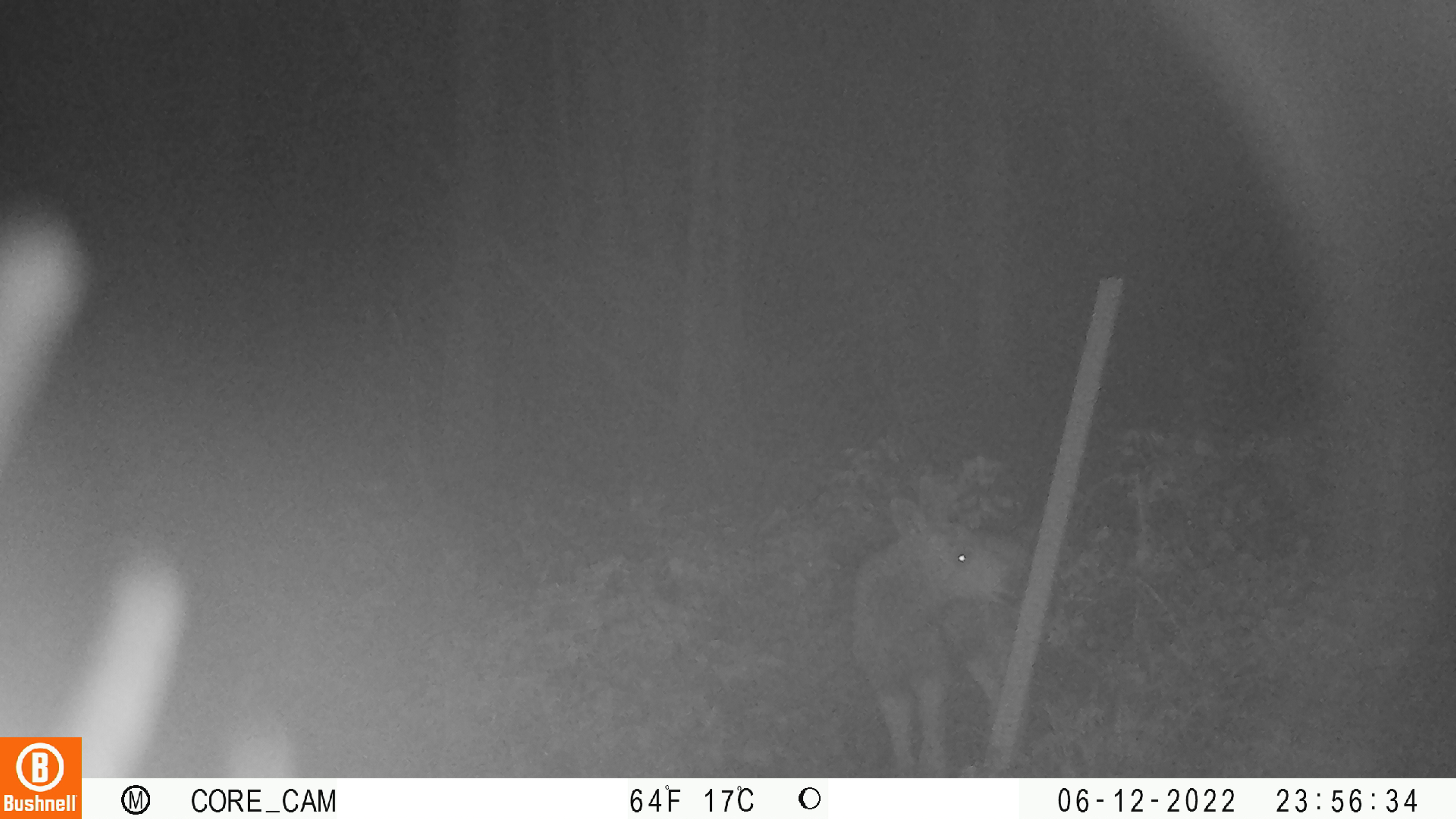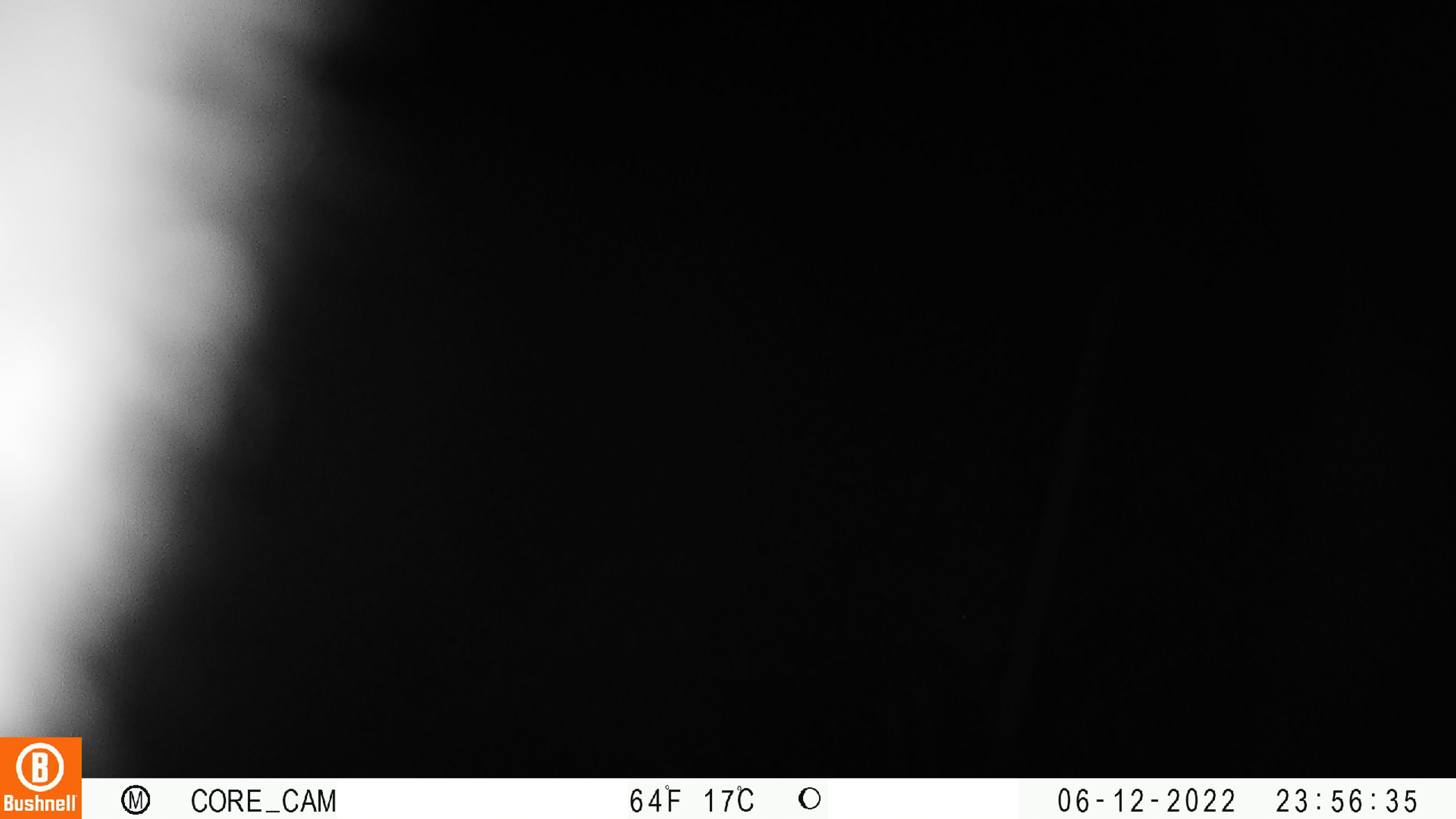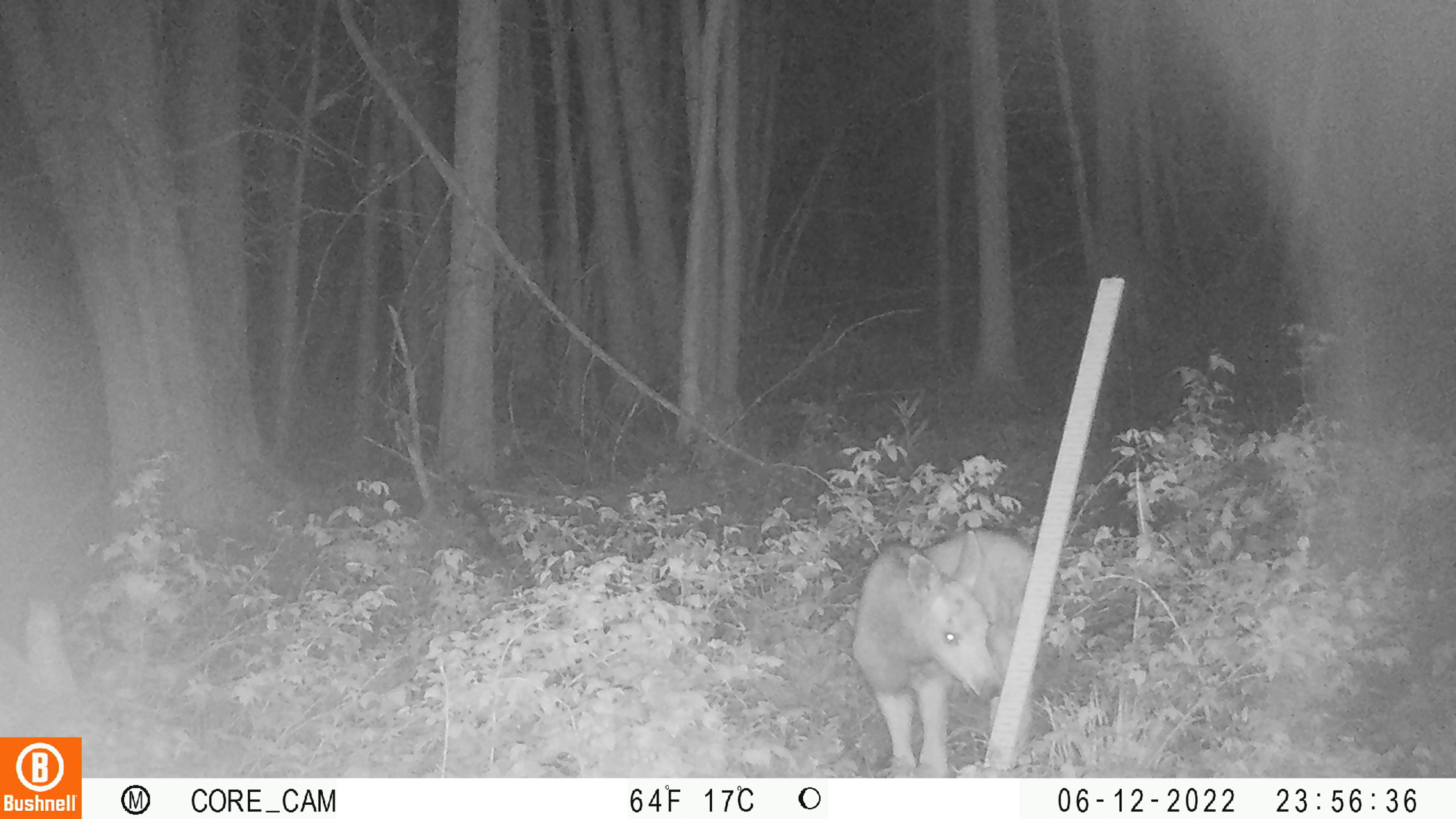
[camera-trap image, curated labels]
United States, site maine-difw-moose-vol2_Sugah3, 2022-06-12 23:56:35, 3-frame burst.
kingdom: Animalia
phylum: Chordata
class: Mammalia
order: Artiodactyla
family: Cervidae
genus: Alces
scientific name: Alces alces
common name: moose